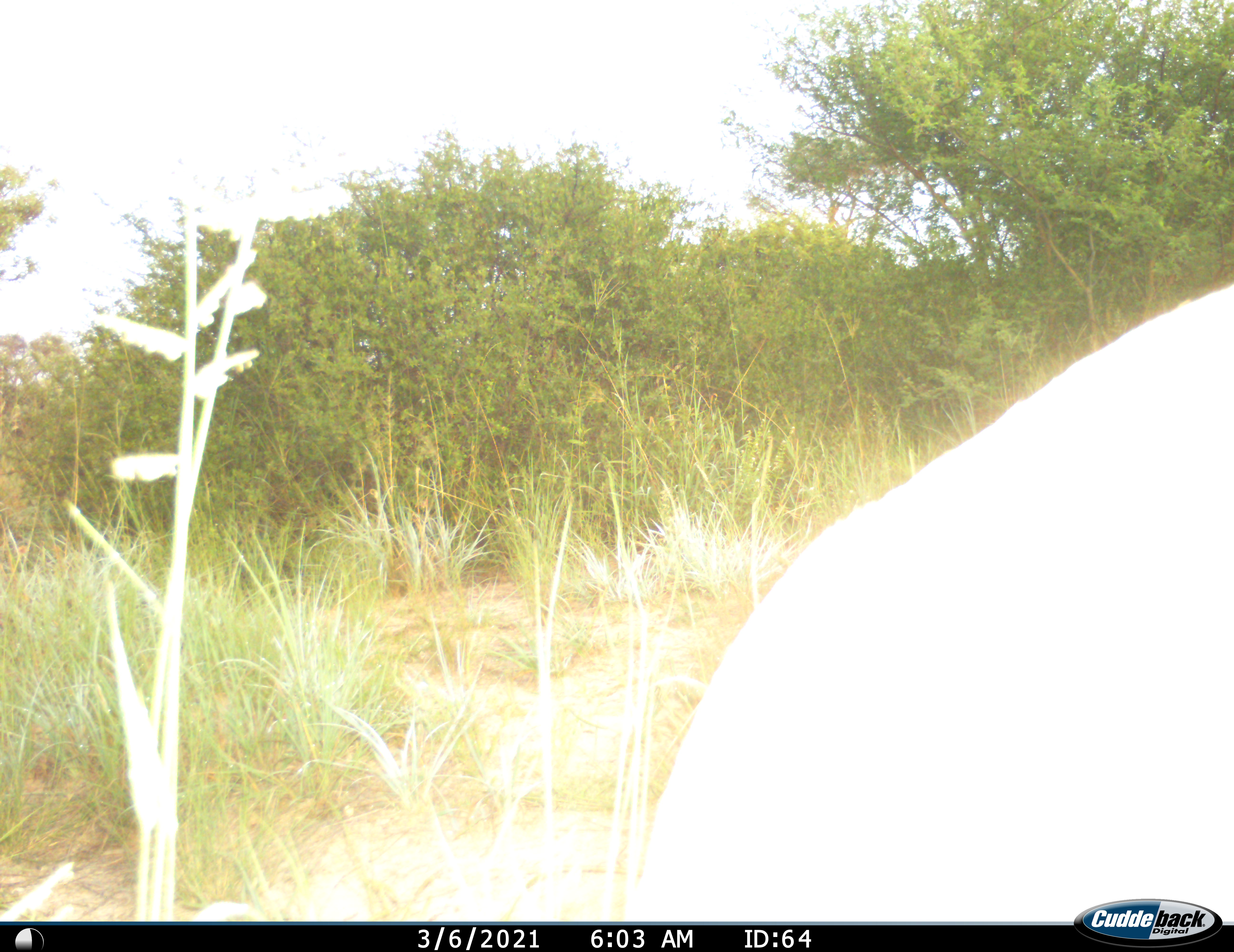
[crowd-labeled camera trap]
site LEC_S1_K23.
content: unidentified animal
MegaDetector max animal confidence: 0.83